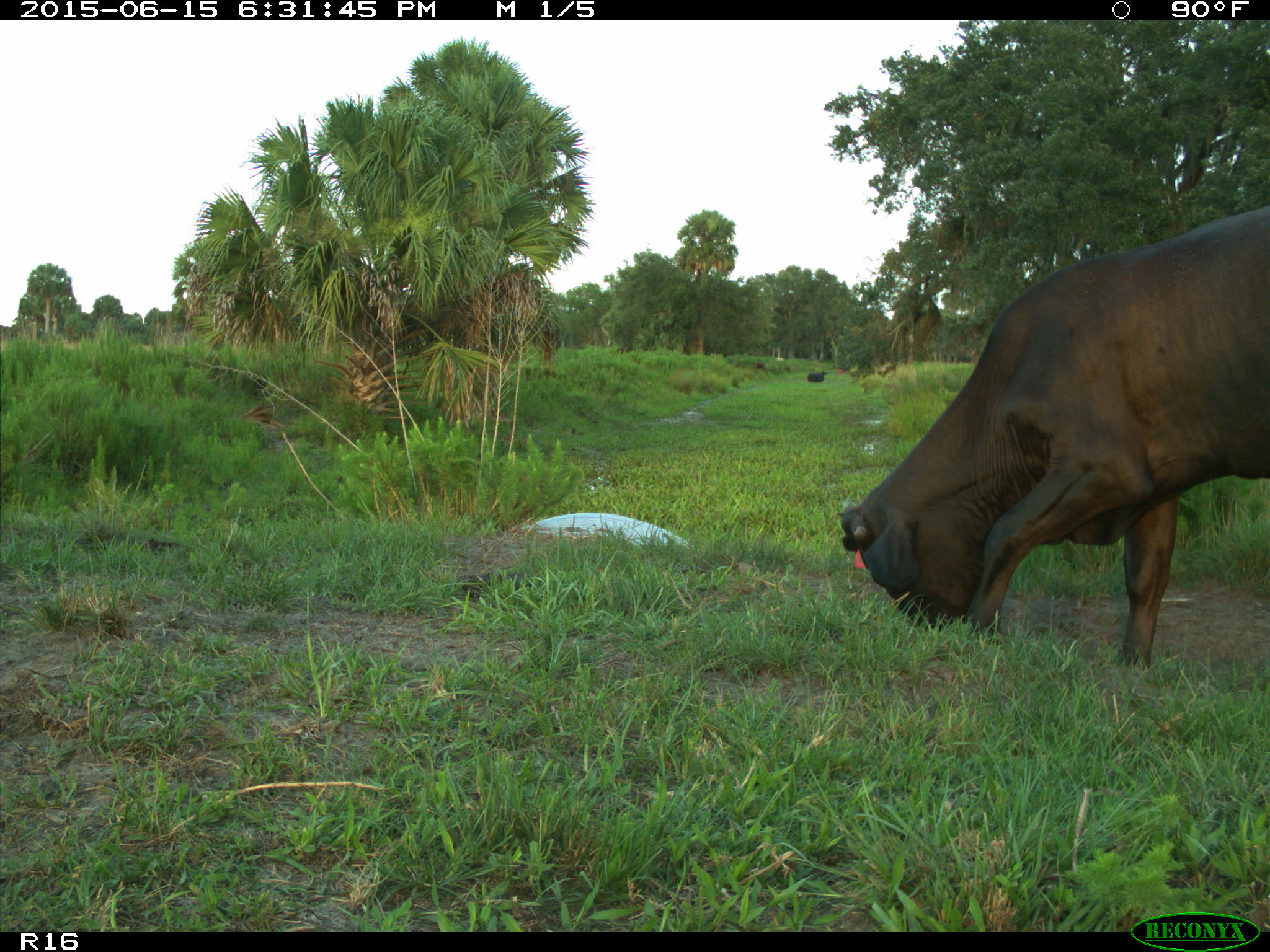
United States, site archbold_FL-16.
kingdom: Animalia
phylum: Chordata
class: Mammalia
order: Artiodactyla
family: Bovidae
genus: Bos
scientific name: Bos taurus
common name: domestic cow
Bos taurus (domestic cow).